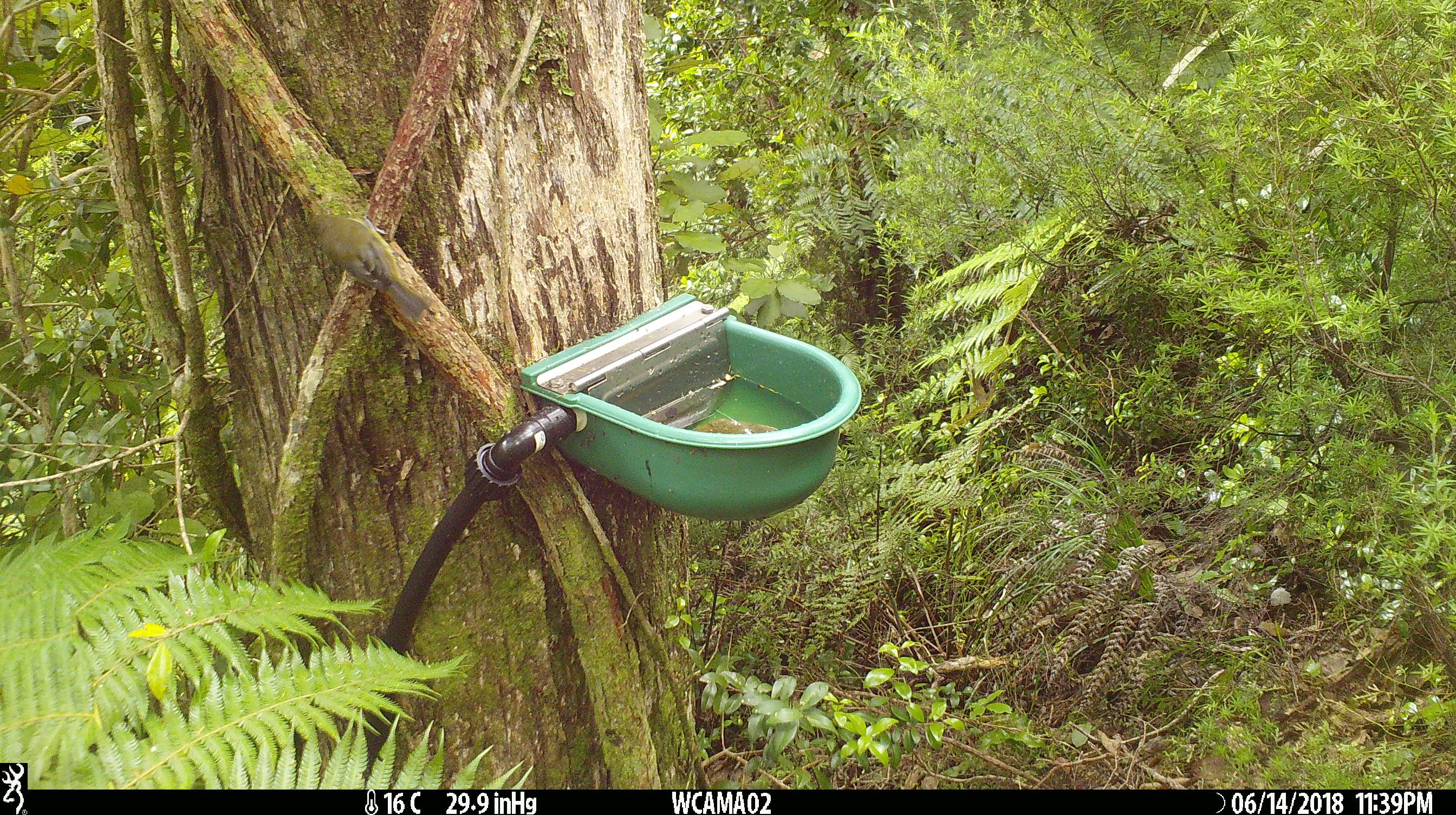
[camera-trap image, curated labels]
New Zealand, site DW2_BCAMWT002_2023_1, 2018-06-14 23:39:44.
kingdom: Animalia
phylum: Chordata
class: Aves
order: Passeriformes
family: Meliphagidae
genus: Anthornis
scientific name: Anthornis melanura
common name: new zealand bellbird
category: bellbird